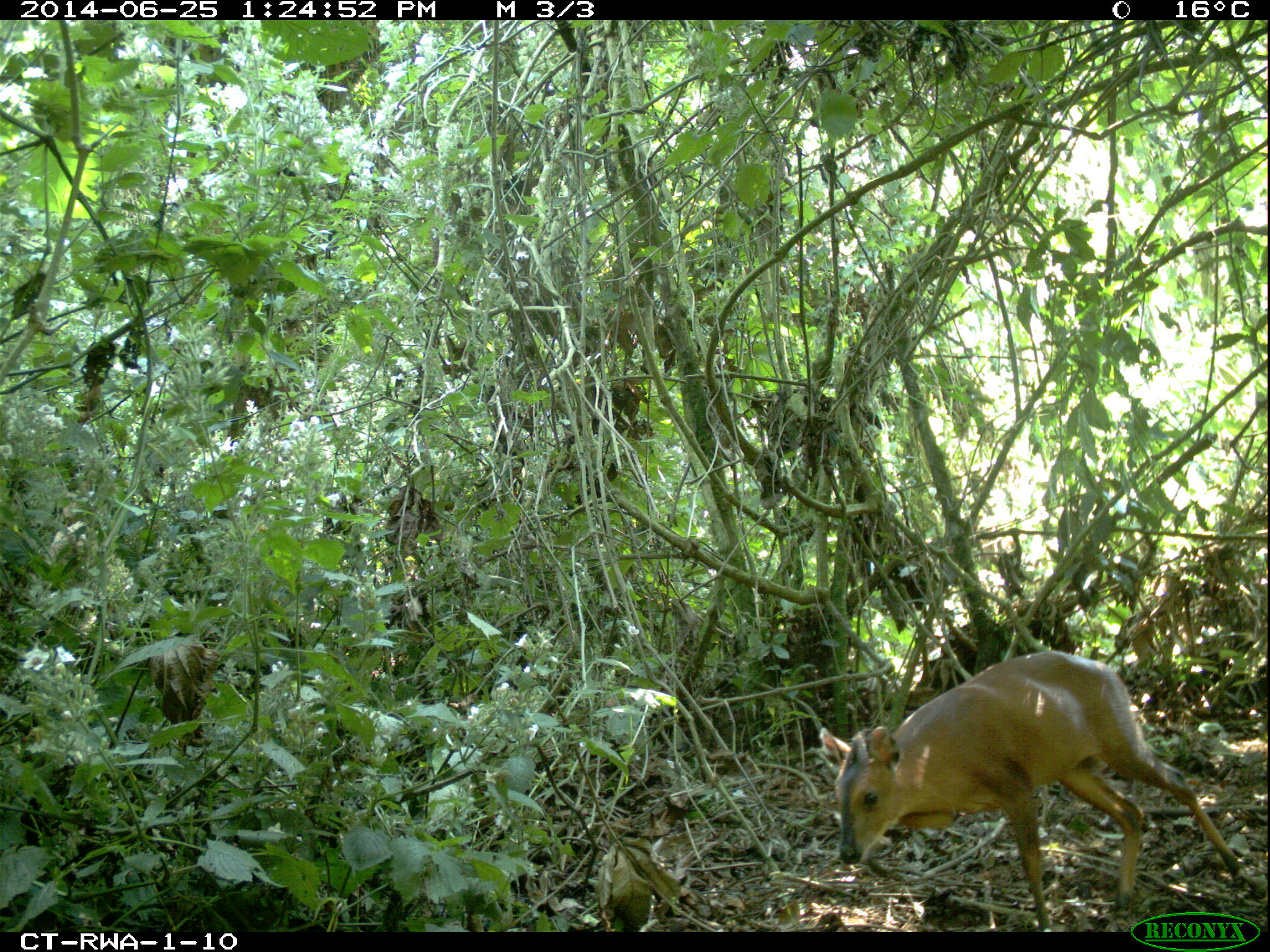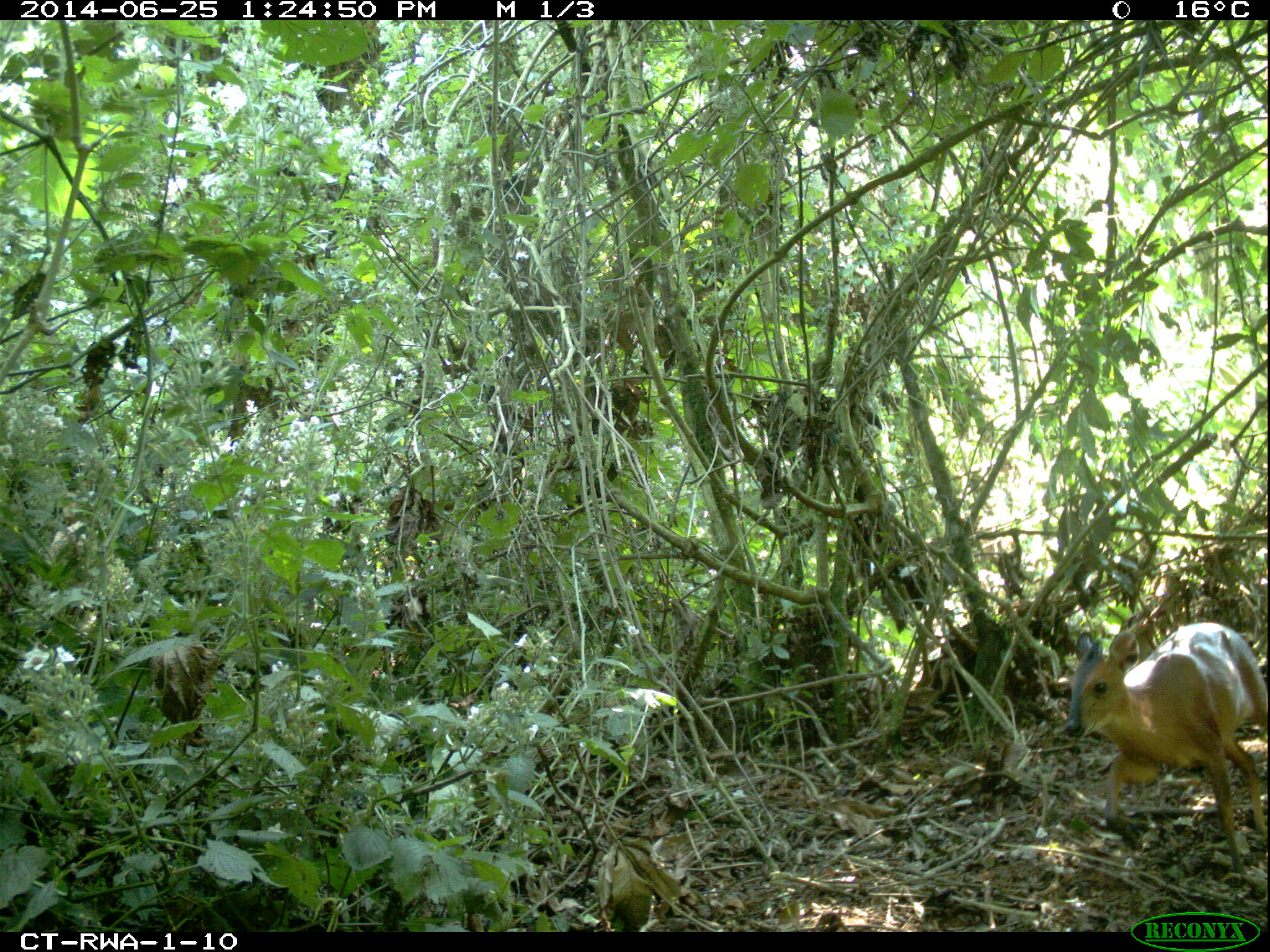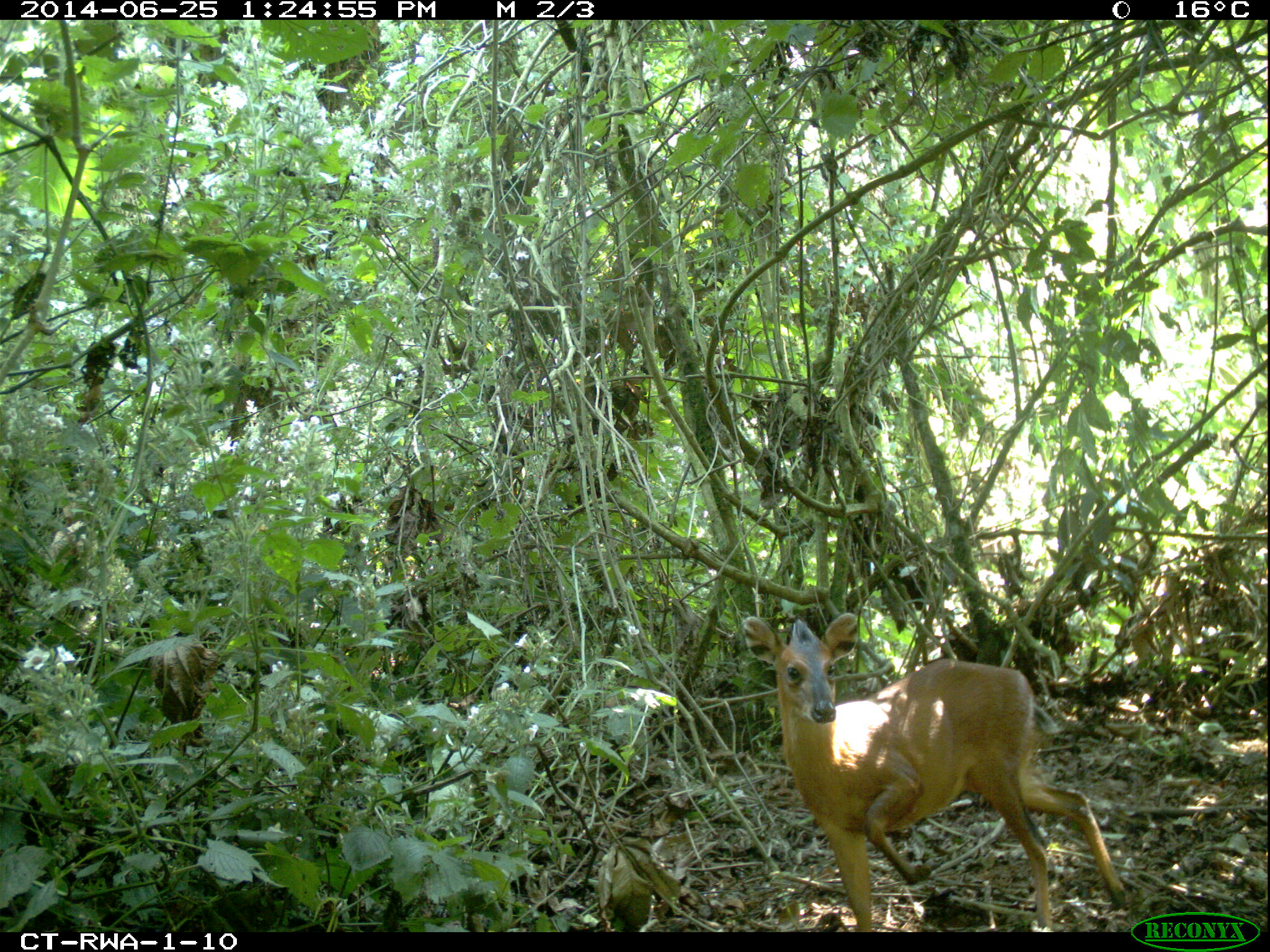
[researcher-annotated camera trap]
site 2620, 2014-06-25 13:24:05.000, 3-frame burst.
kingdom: Animalia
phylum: Chordata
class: Mammalia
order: Artiodactyla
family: Bovidae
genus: Cephalophus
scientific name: Cephalophus nigrifrons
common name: black-fronted duiker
Cephalophus nigrifrons (black-fronted duiker), count 1.